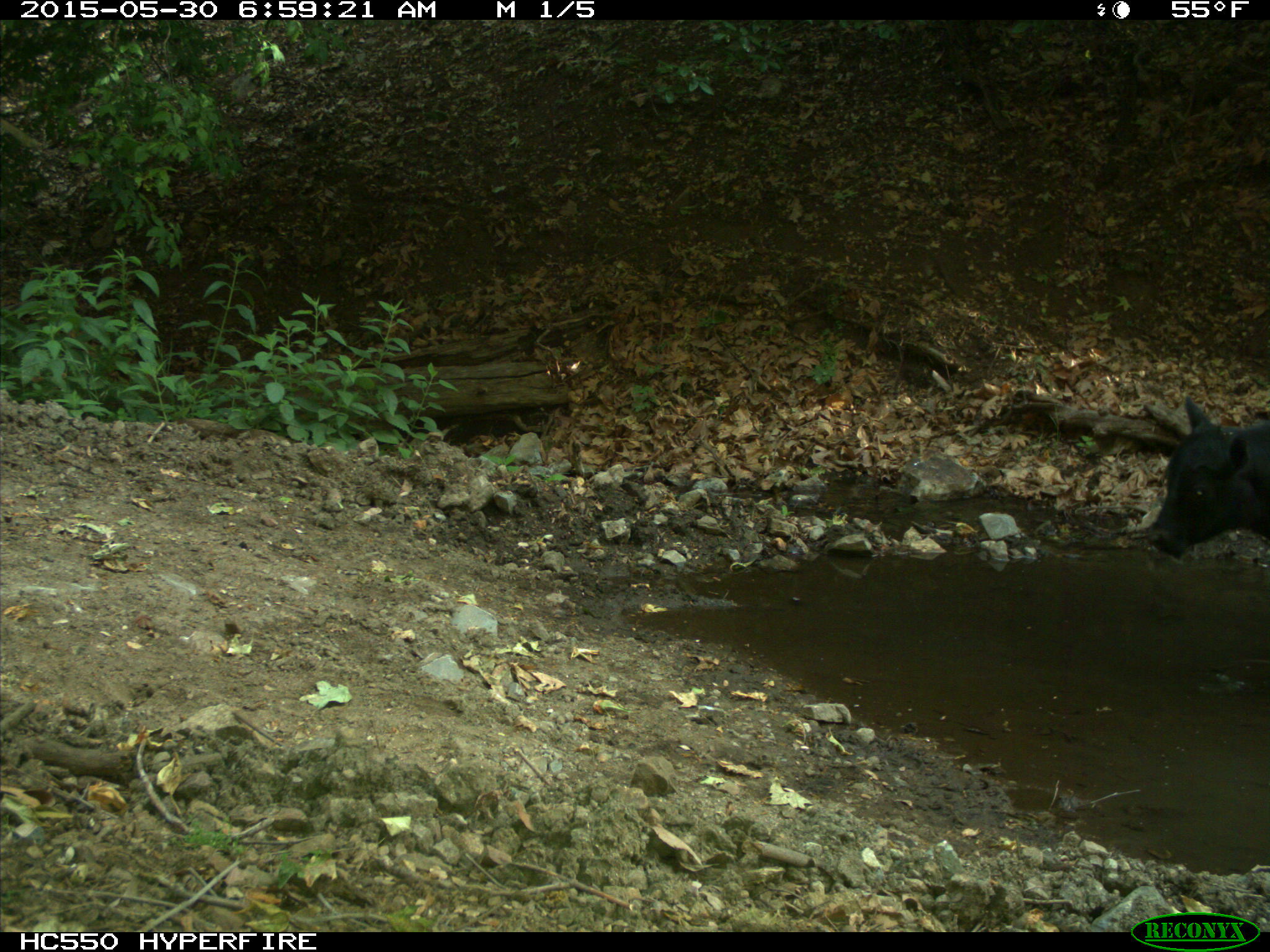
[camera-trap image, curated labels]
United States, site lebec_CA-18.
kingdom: Animalia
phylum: Chordata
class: Mammalia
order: Artiodactyla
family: Bovidae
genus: Bos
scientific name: Bos taurus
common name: domestic cow